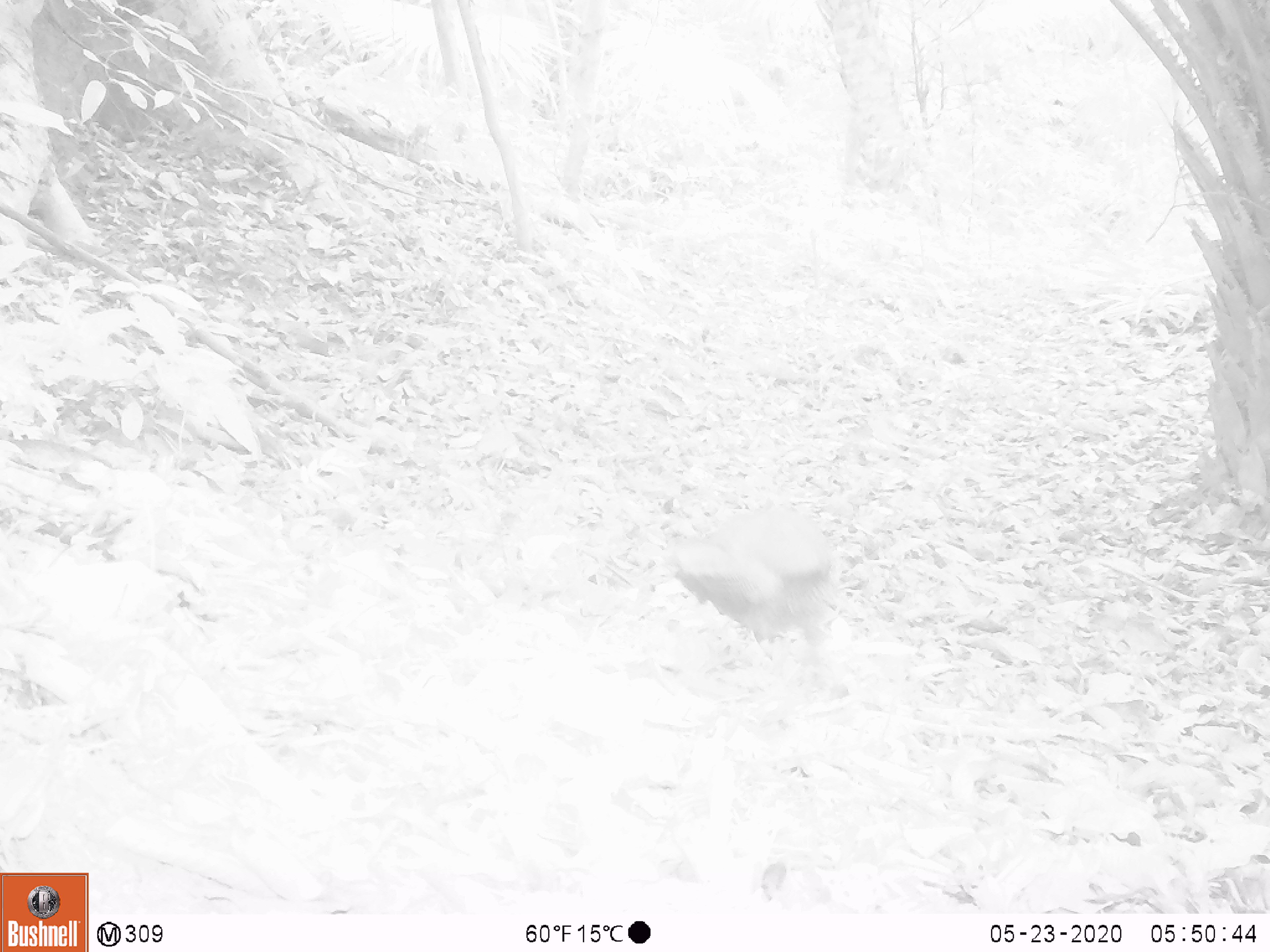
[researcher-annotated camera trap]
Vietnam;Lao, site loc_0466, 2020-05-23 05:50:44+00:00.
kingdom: Animalia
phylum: Chordata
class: Aves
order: Galliformes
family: Phasianidae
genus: Lophura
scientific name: Lophura nycthemera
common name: silver pheasant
Silver pheasant (Lophura nycthemera). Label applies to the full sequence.